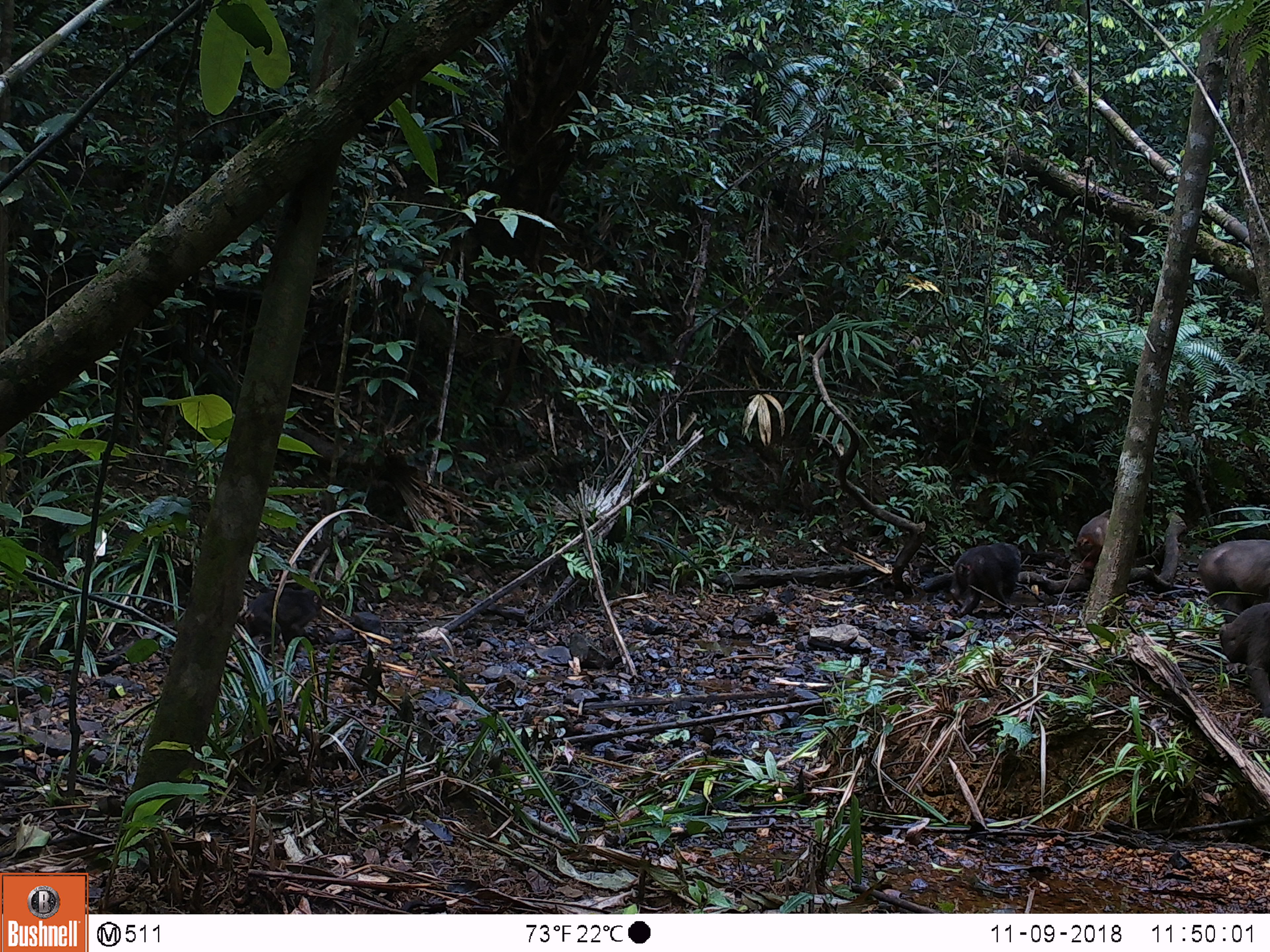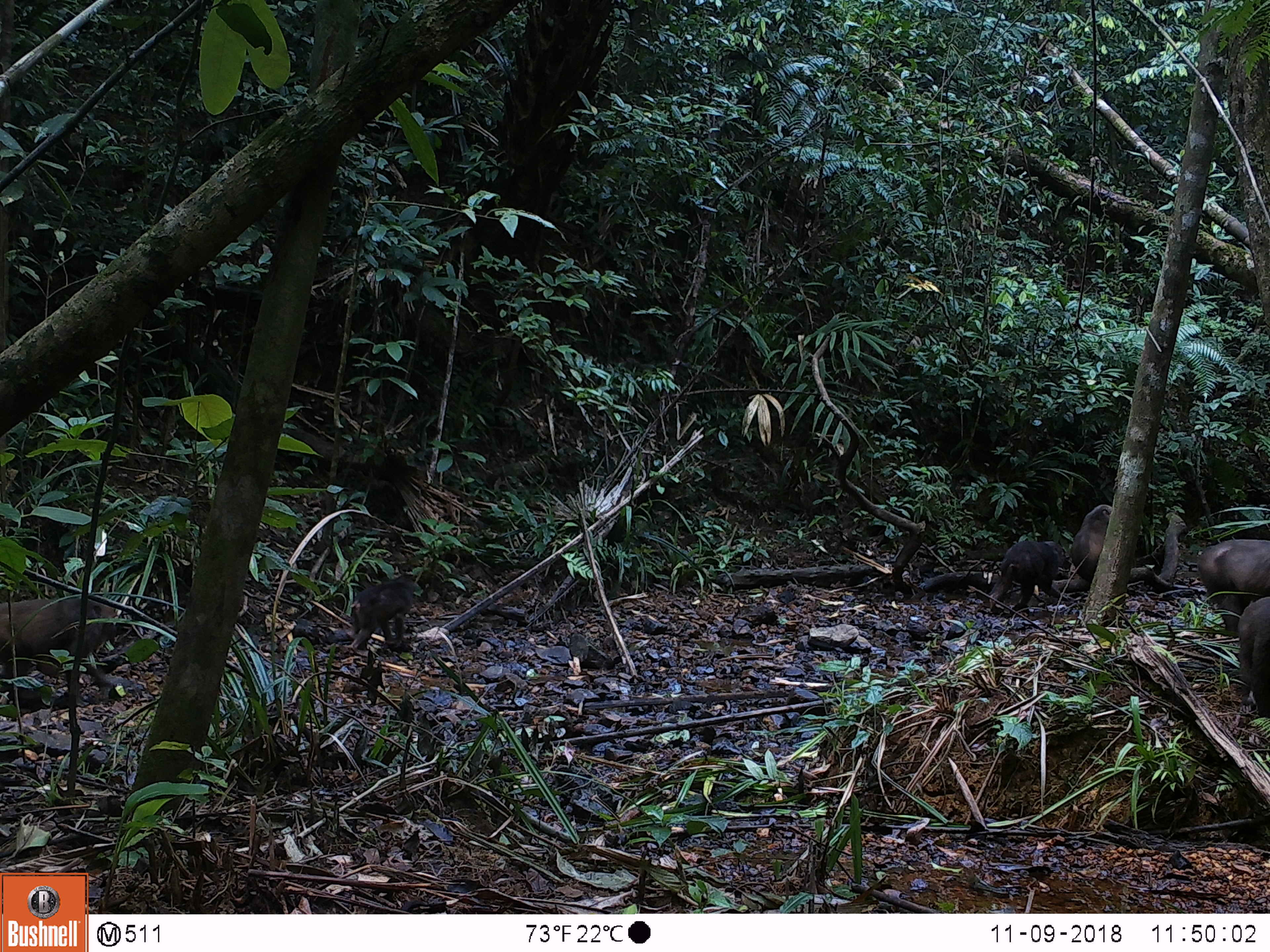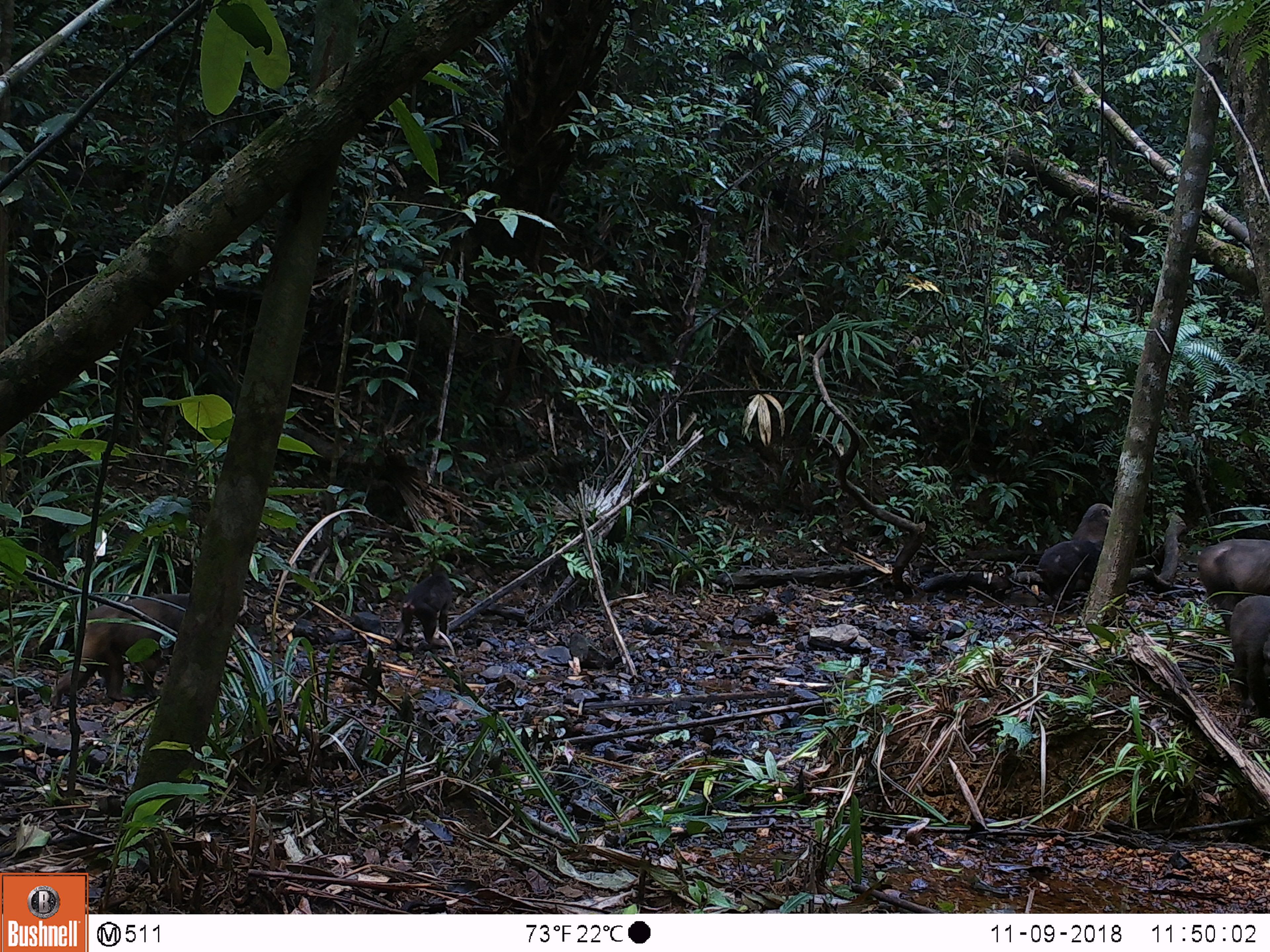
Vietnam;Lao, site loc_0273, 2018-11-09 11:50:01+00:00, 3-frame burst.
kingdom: Animalia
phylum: Chordata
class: Mammalia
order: Primates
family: Cercopithecidae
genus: Macaca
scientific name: Macaca arctoides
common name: stump-tailed macaque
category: stump tailed macaque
Stump tailed macaque (stump-tailed macaque) (Macaca arctoides). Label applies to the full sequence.